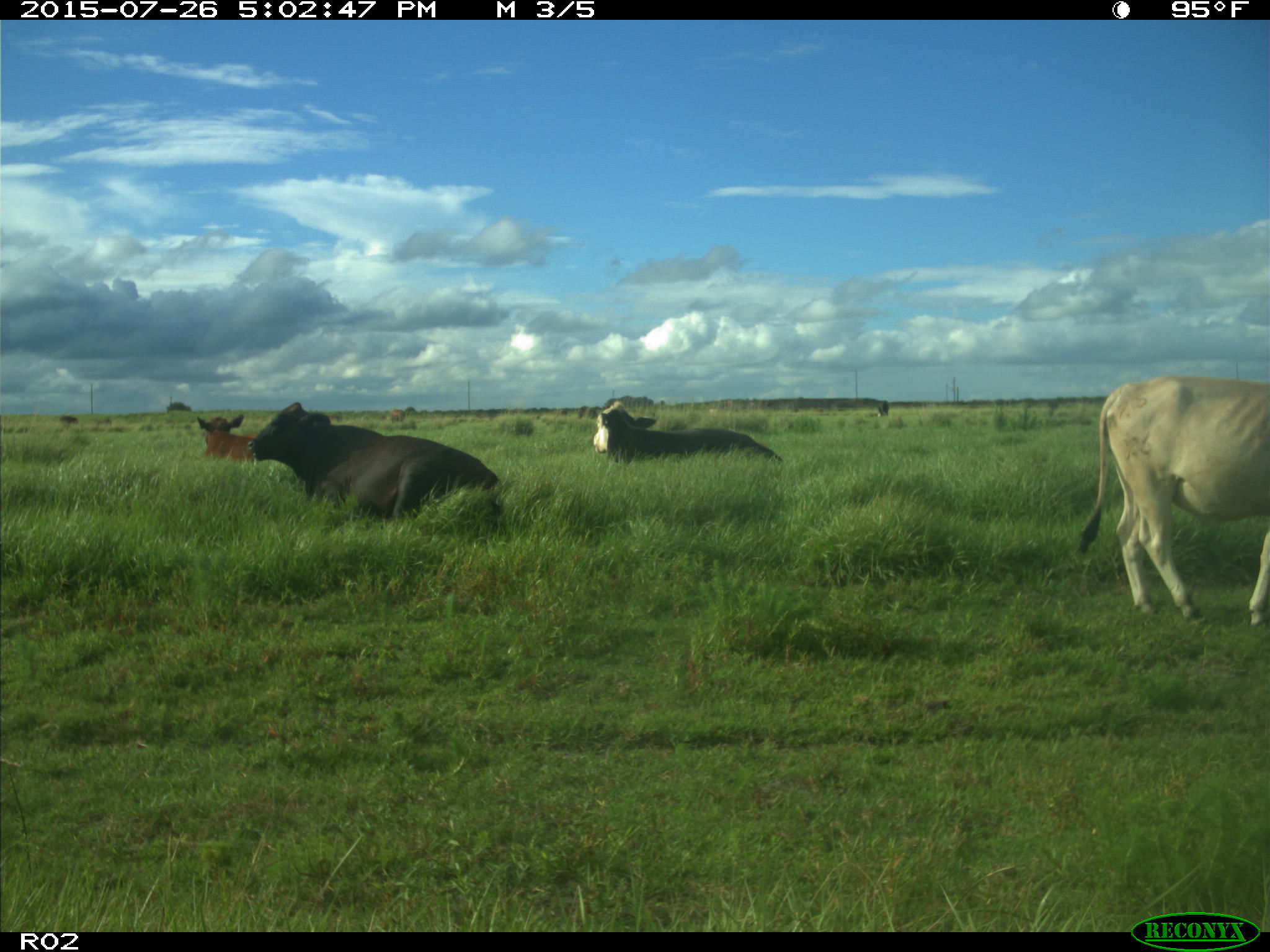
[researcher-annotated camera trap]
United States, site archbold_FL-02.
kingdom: Animalia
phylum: Chordata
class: Mammalia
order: Artiodactyla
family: Bovidae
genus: Bos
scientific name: Bos taurus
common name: domestic cow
Bos taurus (domestic cow).